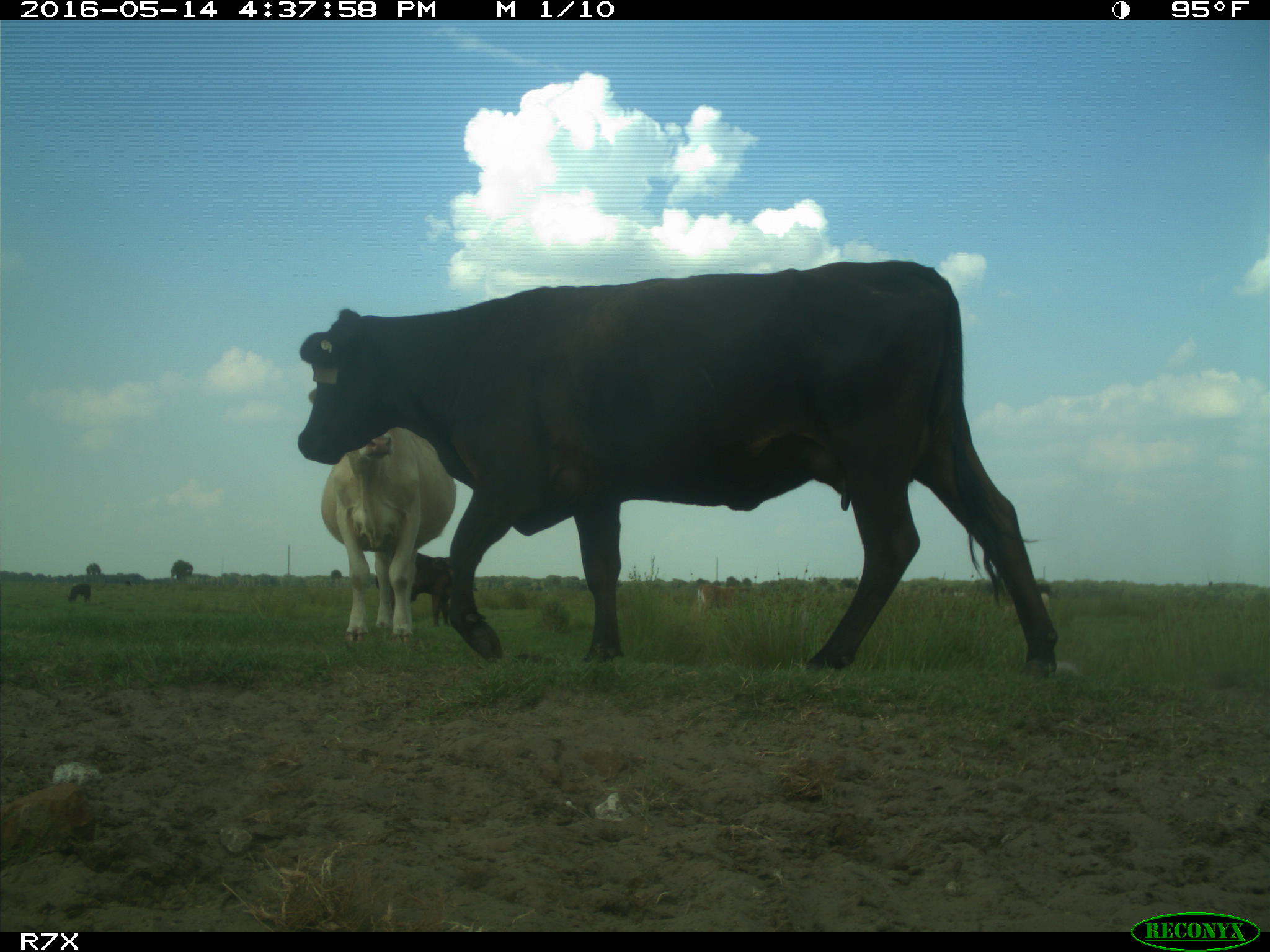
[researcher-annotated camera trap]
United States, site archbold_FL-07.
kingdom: Animalia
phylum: Chordata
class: Mammalia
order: Artiodactyla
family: Bovidae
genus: Bos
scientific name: Bos taurus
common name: domestic cow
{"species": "Bos taurus (domestic cow)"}